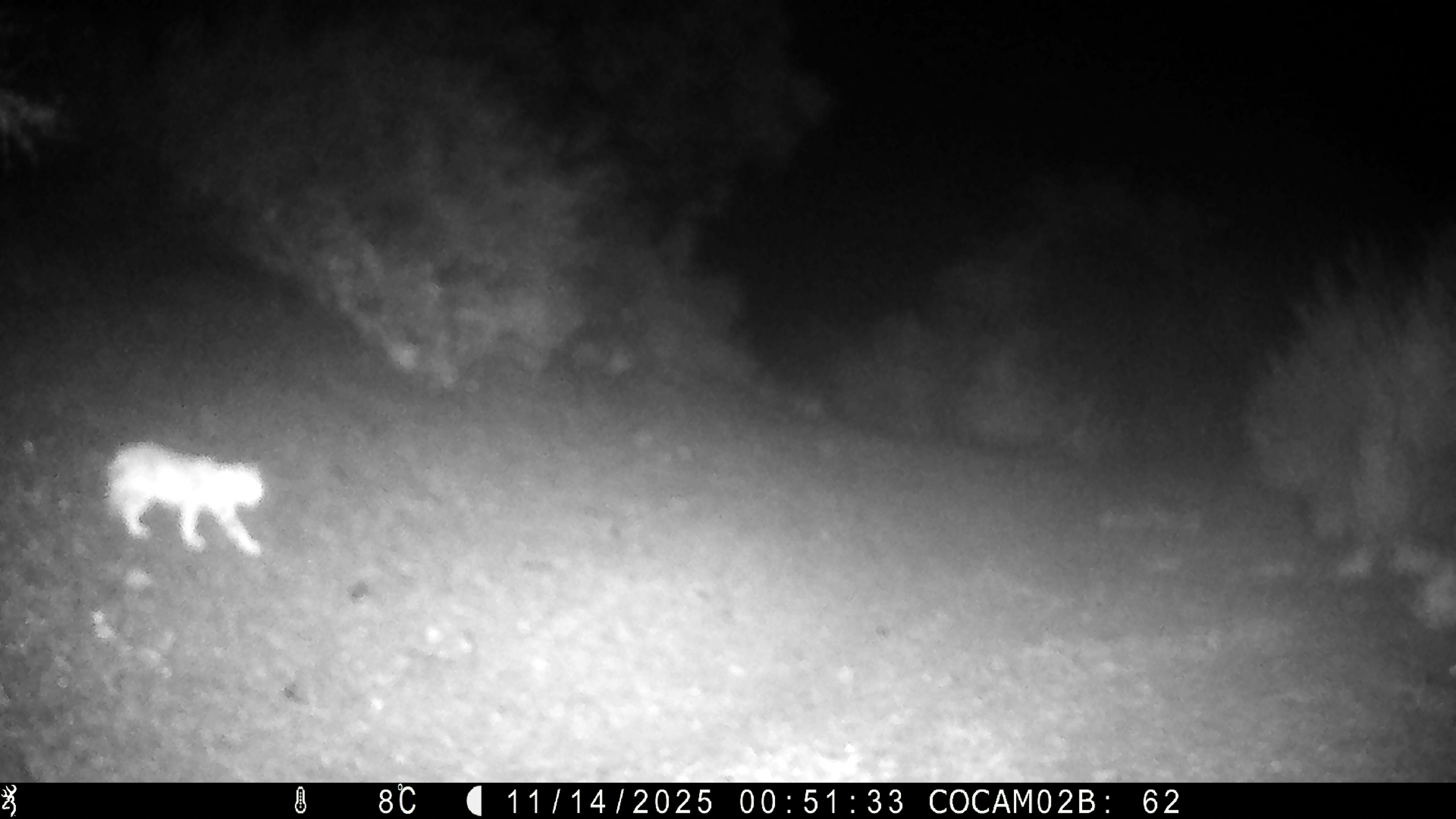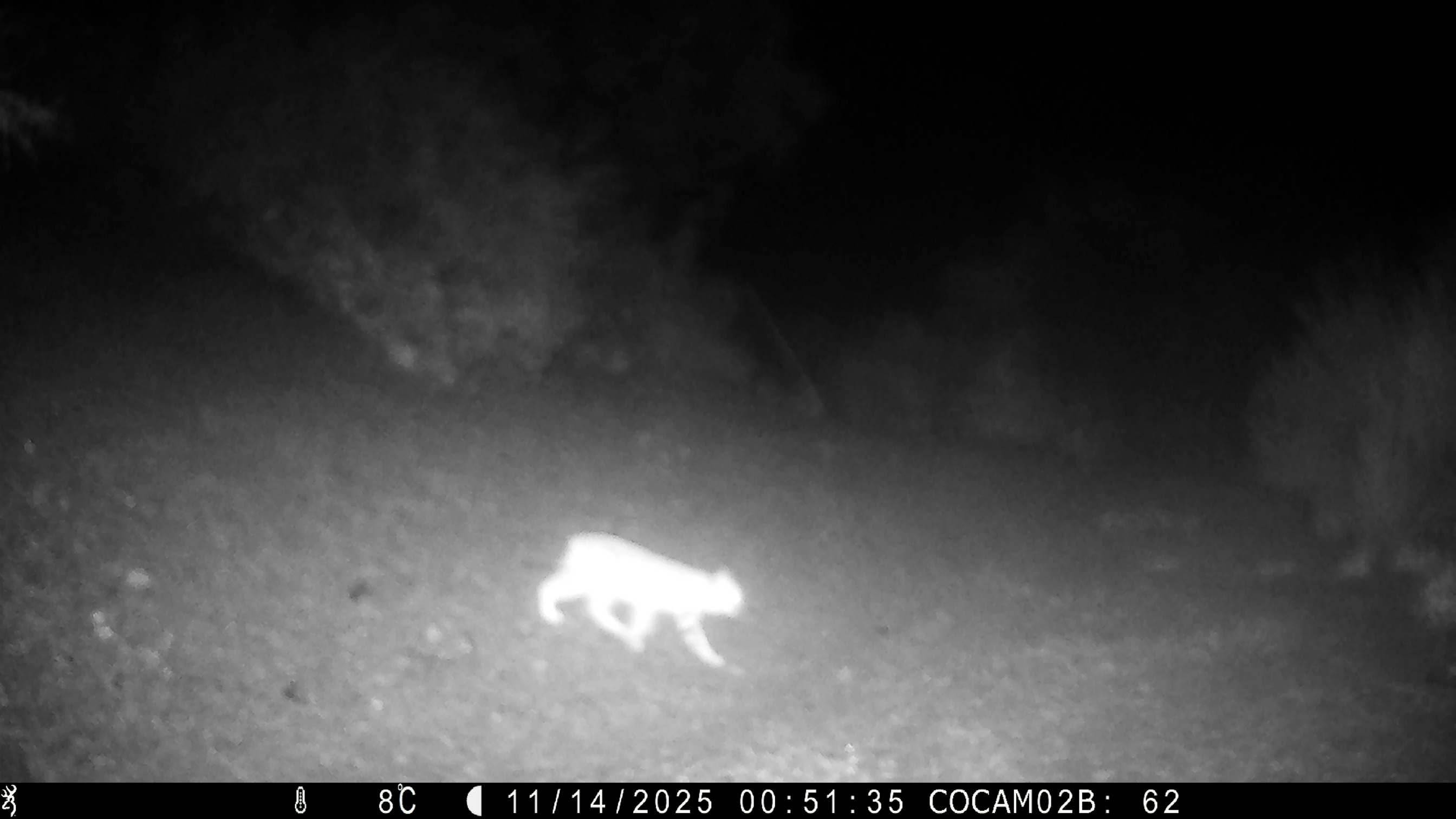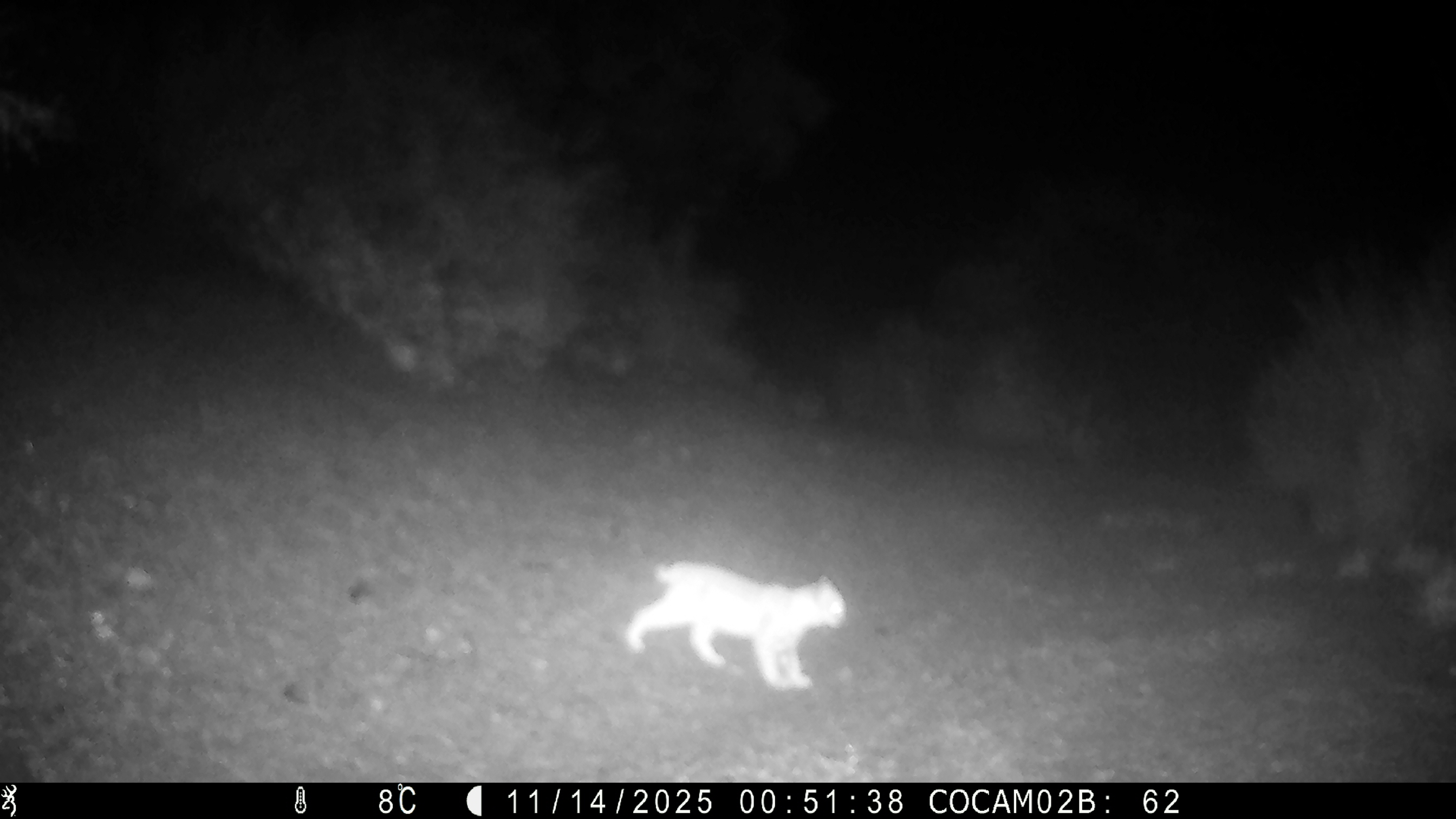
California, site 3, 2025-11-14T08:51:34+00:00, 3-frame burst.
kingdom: Animalia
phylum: Chordata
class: Mammalia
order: Carnivora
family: Felidae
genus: Lynx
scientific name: Lynx rufus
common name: bobcat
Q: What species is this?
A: Bobcat (Lynx rufus).